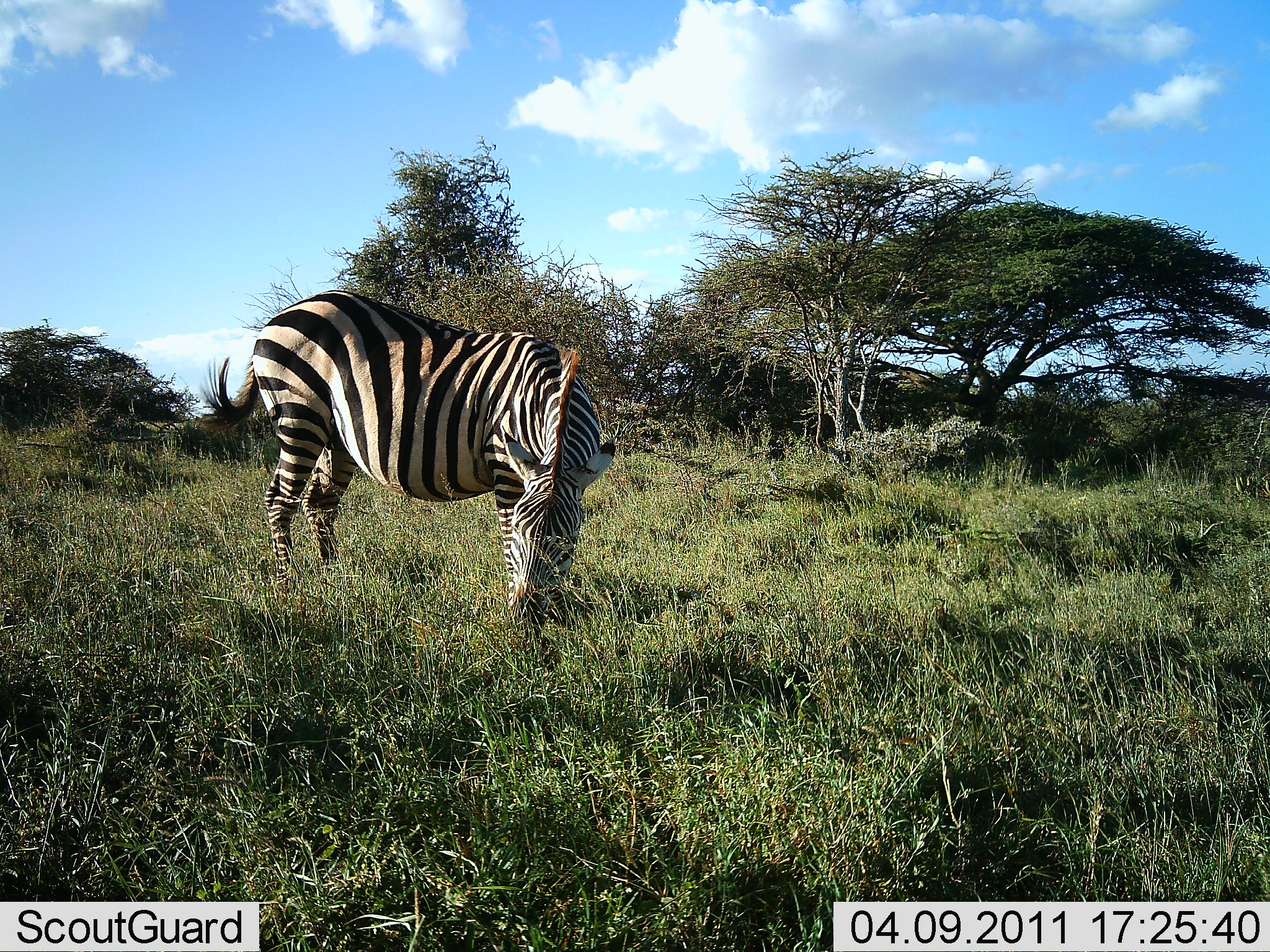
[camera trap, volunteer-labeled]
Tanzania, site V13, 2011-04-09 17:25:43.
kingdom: Animalia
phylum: Chordata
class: Mammalia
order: Perissodactyla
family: Equidae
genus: Equus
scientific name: Equus quagga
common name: plains zebra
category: zebra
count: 1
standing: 18%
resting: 0%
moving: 9%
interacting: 0%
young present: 0%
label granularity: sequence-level